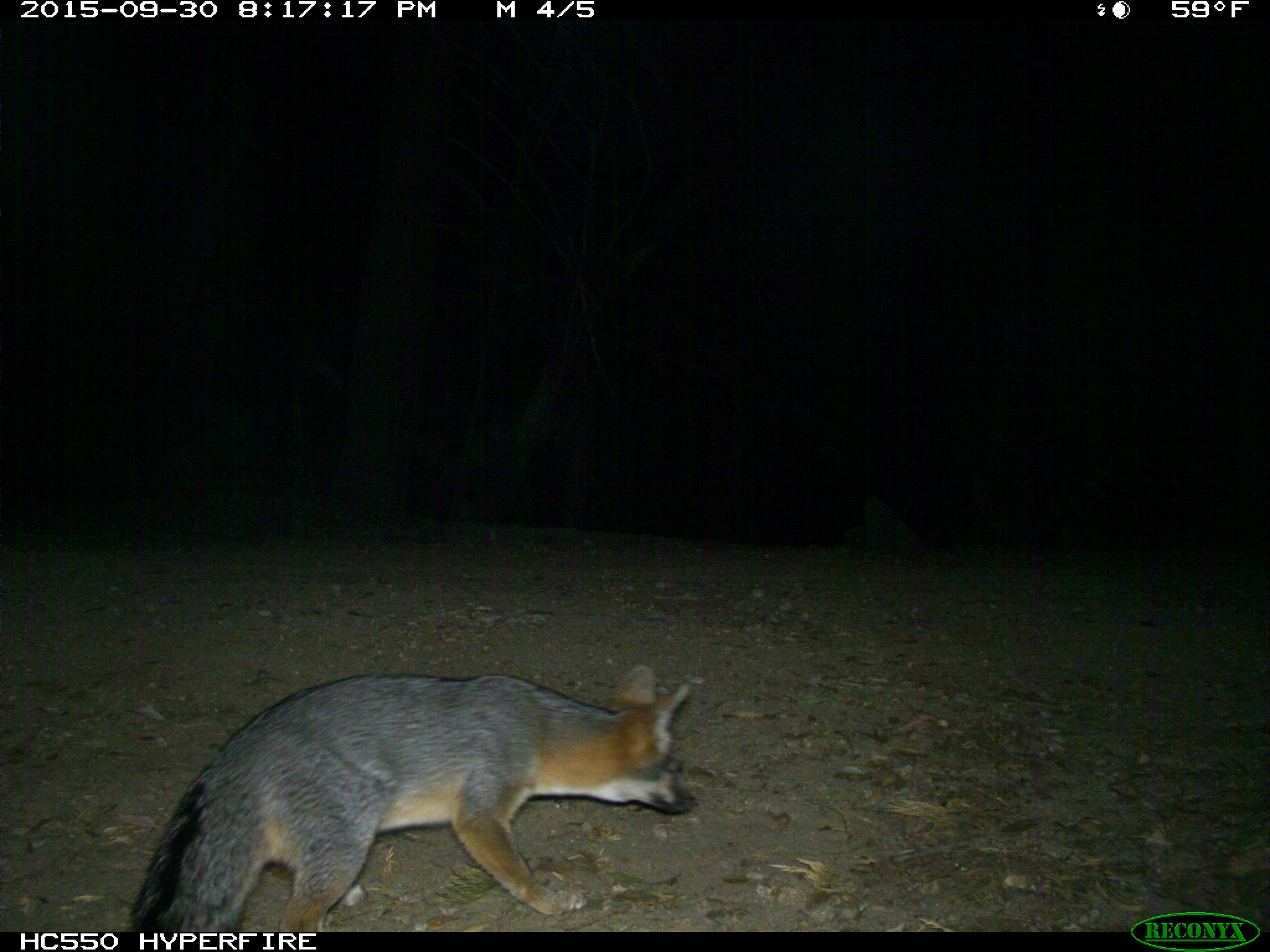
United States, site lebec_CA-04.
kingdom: Animalia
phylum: Chordata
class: Mammalia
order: Carnivora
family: Canidae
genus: Urocyon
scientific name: Urocyon cinereoargenteus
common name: gray fox